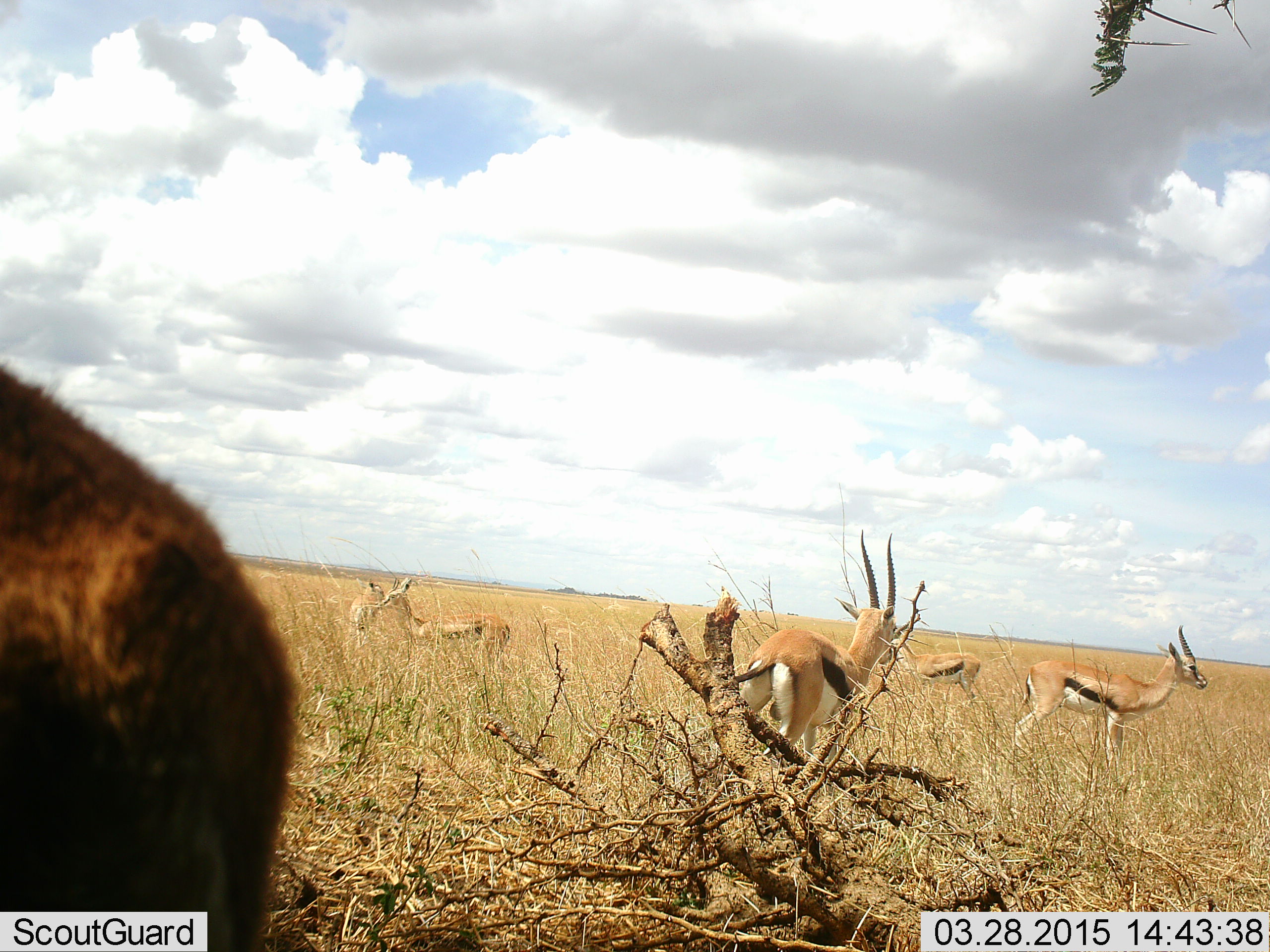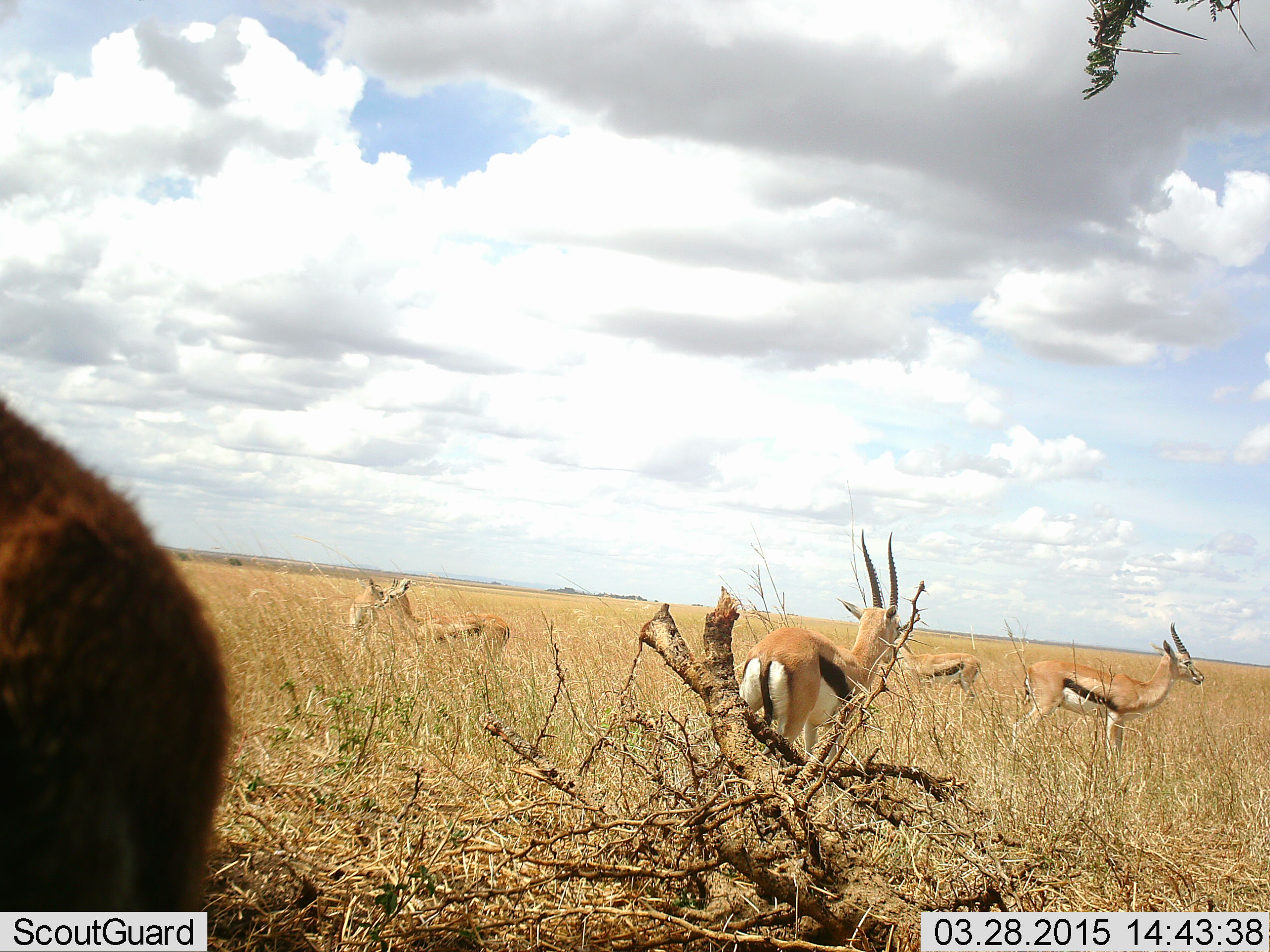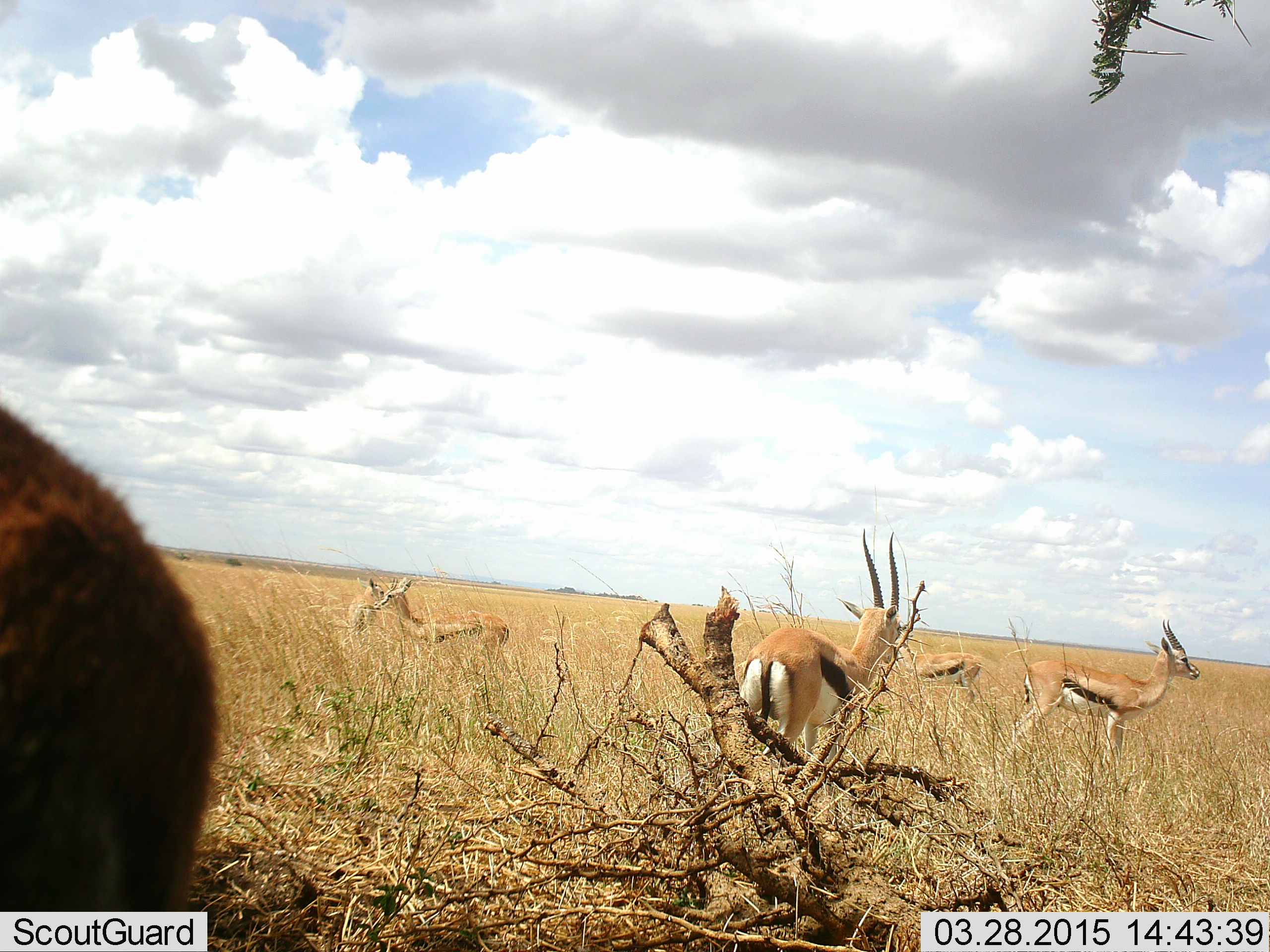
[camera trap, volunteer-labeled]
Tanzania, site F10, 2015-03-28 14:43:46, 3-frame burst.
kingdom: Animalia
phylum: Chordata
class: Mammalia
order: Artiodactyla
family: Bovidae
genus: Eudorcas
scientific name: Eudorcas thomsonii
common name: thomson's gazelle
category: gazellethomsons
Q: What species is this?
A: Gazellethomsons (thomson's gazelle) (Eudorcas thomsonii).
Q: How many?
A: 5.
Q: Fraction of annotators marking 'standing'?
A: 100%.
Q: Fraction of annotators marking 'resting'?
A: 0%.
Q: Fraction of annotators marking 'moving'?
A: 0%.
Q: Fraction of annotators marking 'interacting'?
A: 0%.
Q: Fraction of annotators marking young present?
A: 0%.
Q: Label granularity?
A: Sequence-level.